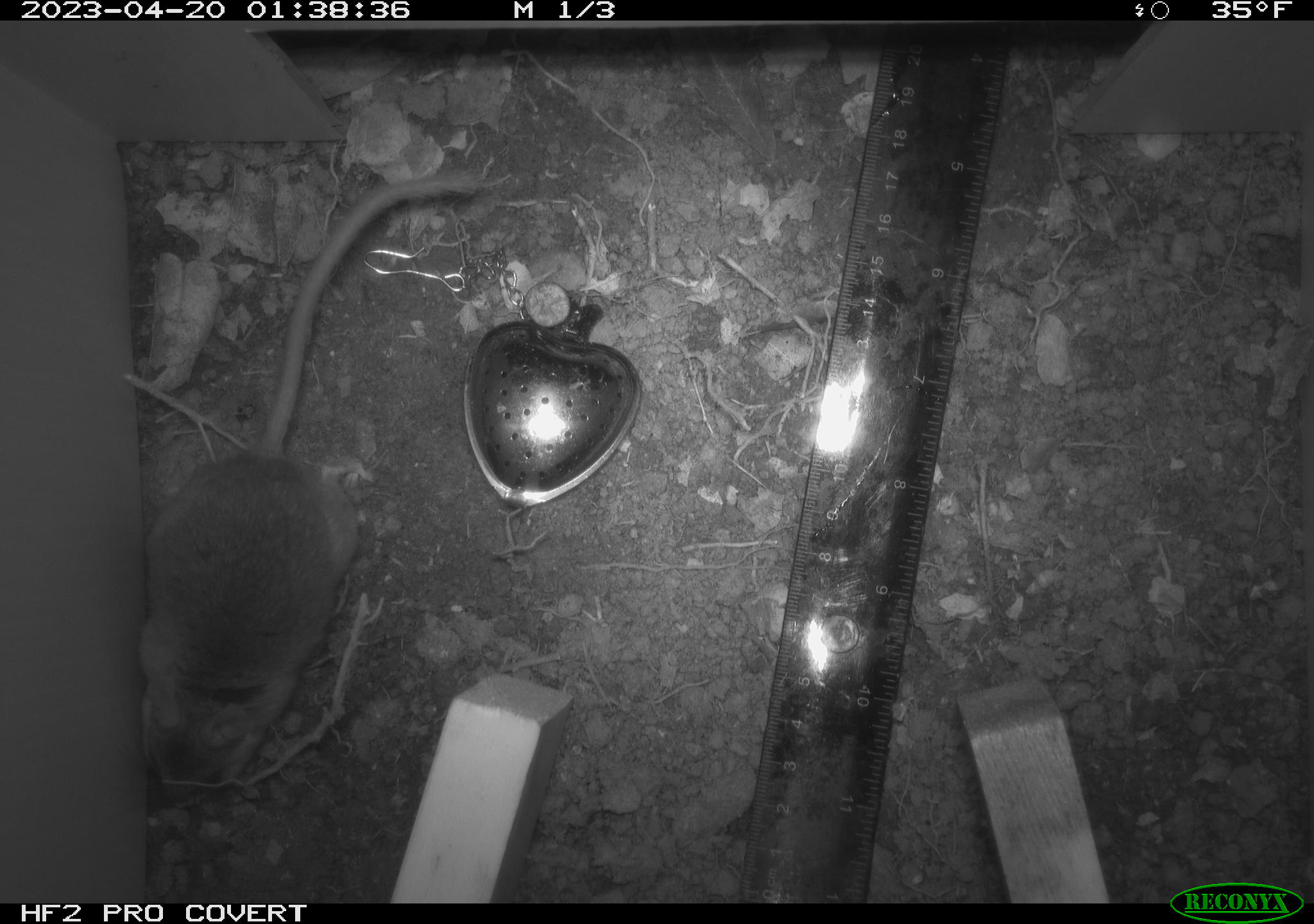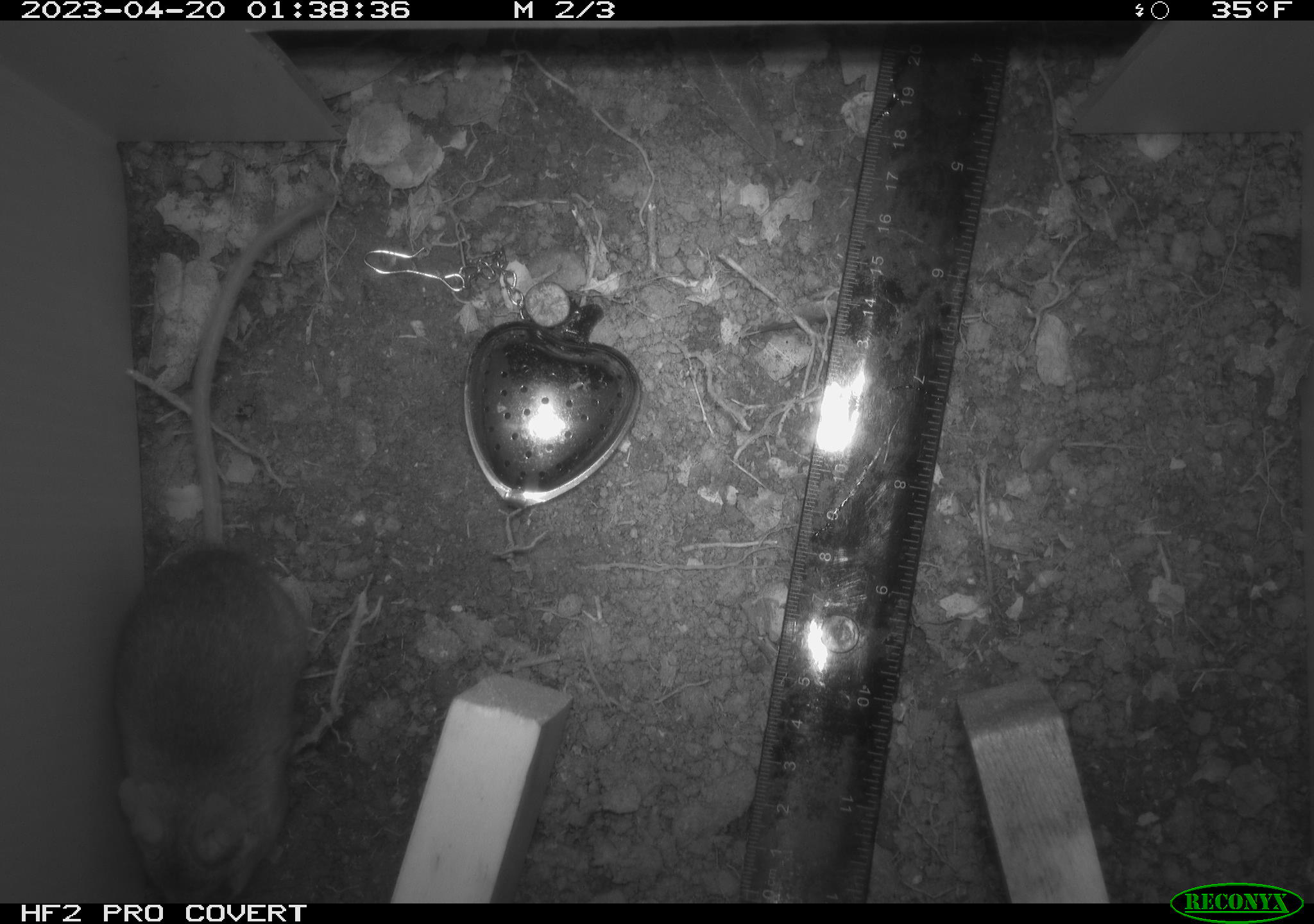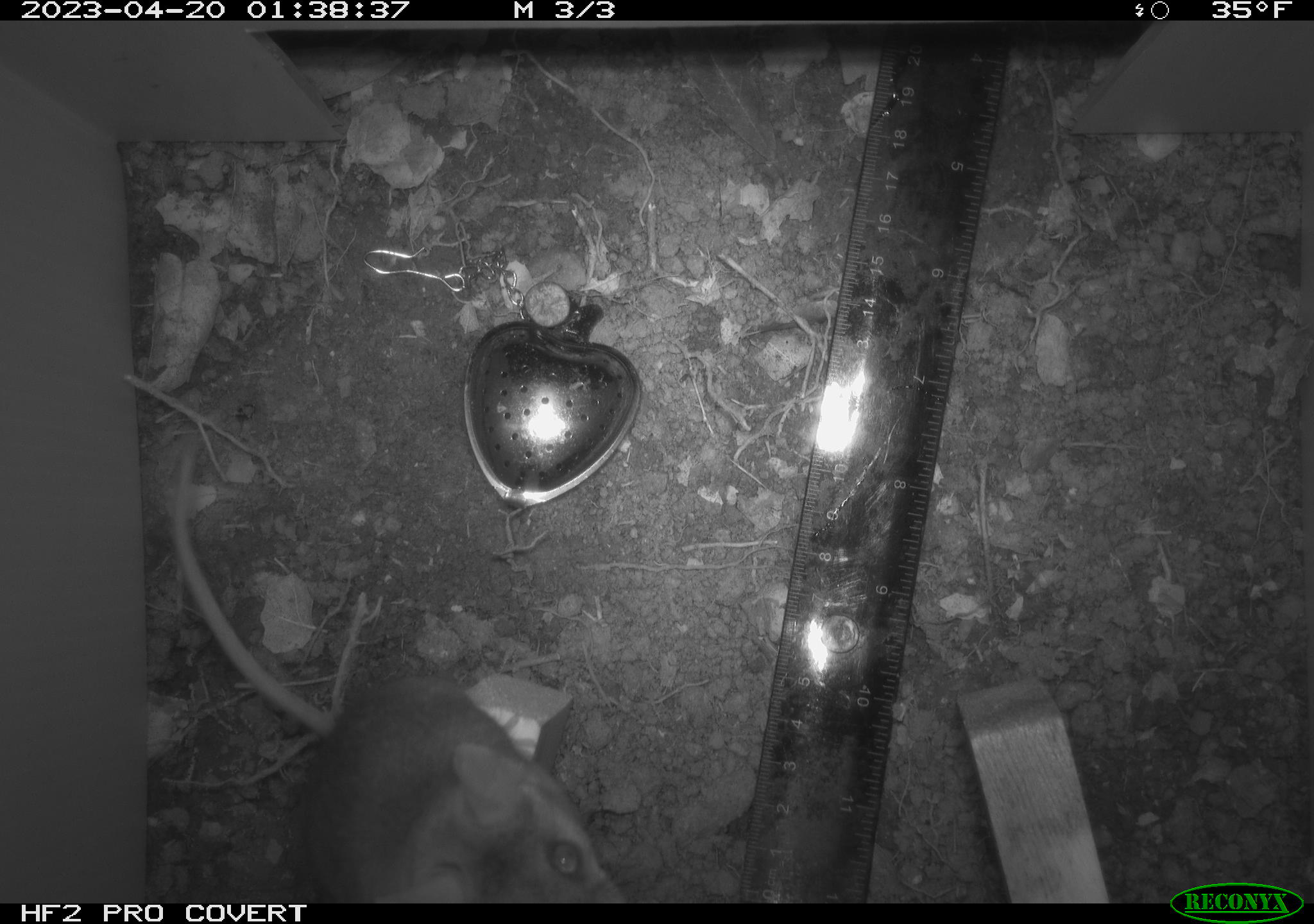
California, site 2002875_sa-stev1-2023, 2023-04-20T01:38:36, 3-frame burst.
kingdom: Animalia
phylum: Chordata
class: Mammalia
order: Rodentia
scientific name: Rodentia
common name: mouse species